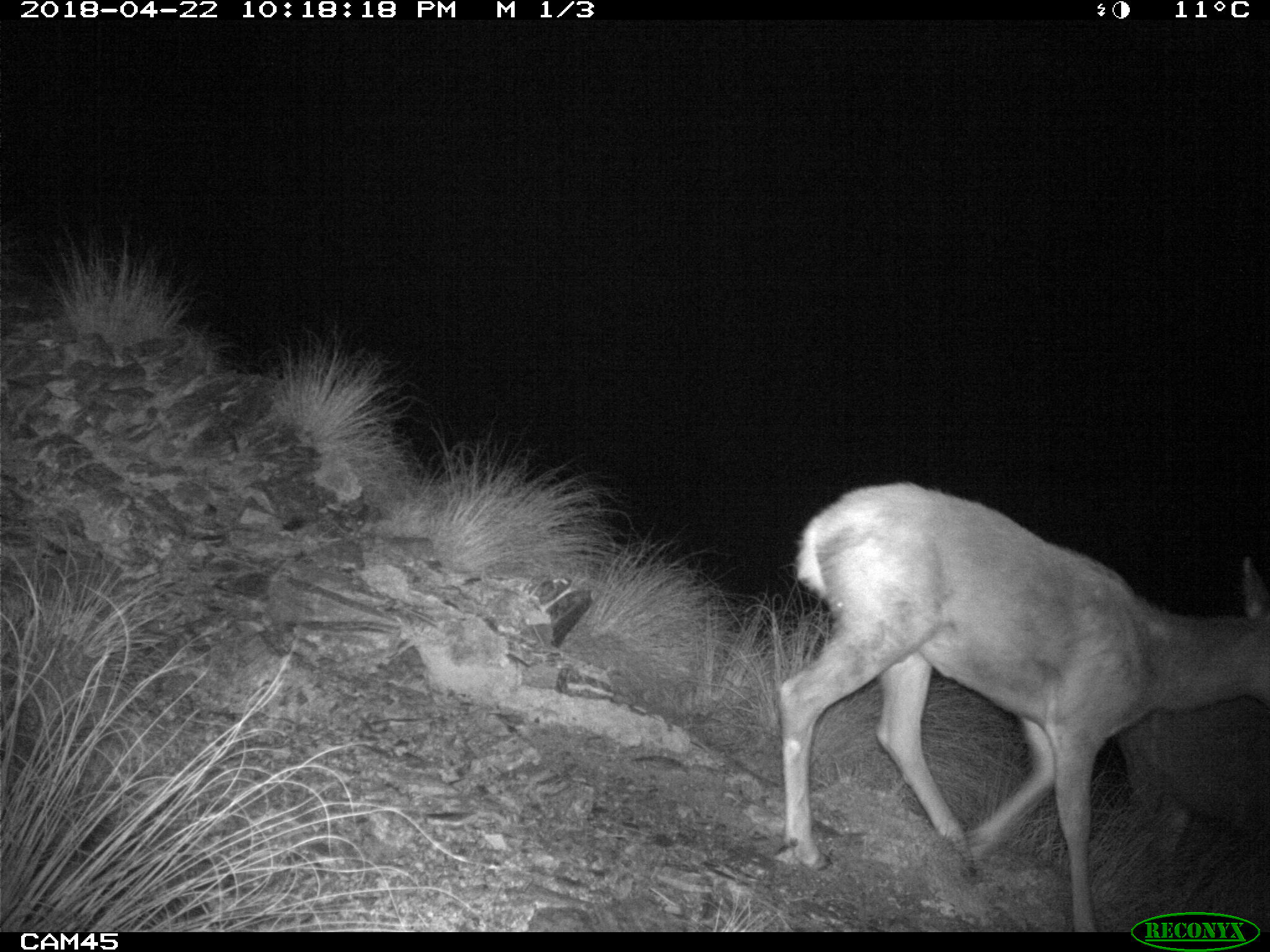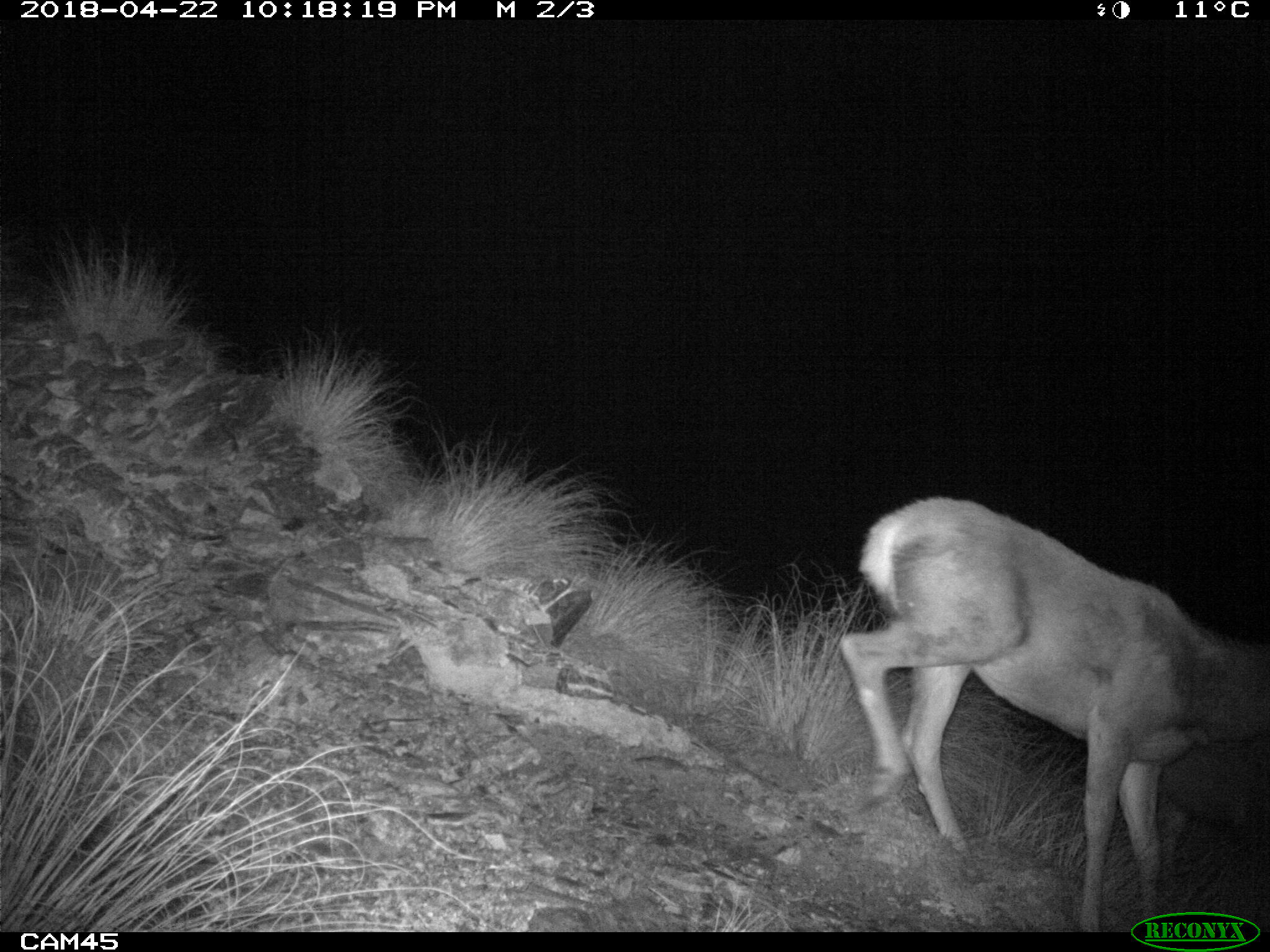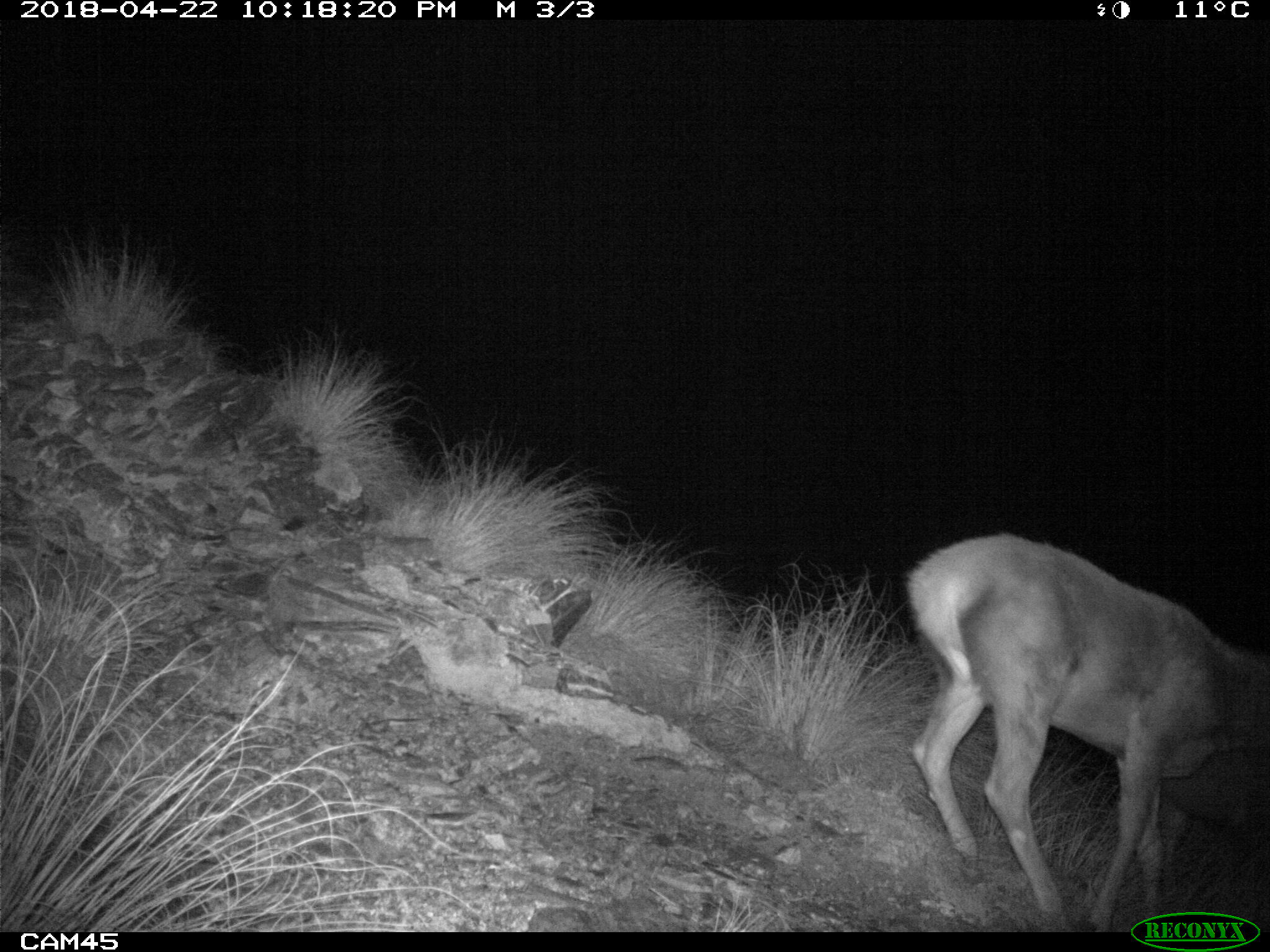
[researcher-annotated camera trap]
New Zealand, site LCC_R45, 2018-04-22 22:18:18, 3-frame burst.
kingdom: Animalia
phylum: Chordata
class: Mammalia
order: Artiodactyla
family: Cervidae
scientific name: Cervidae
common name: deer